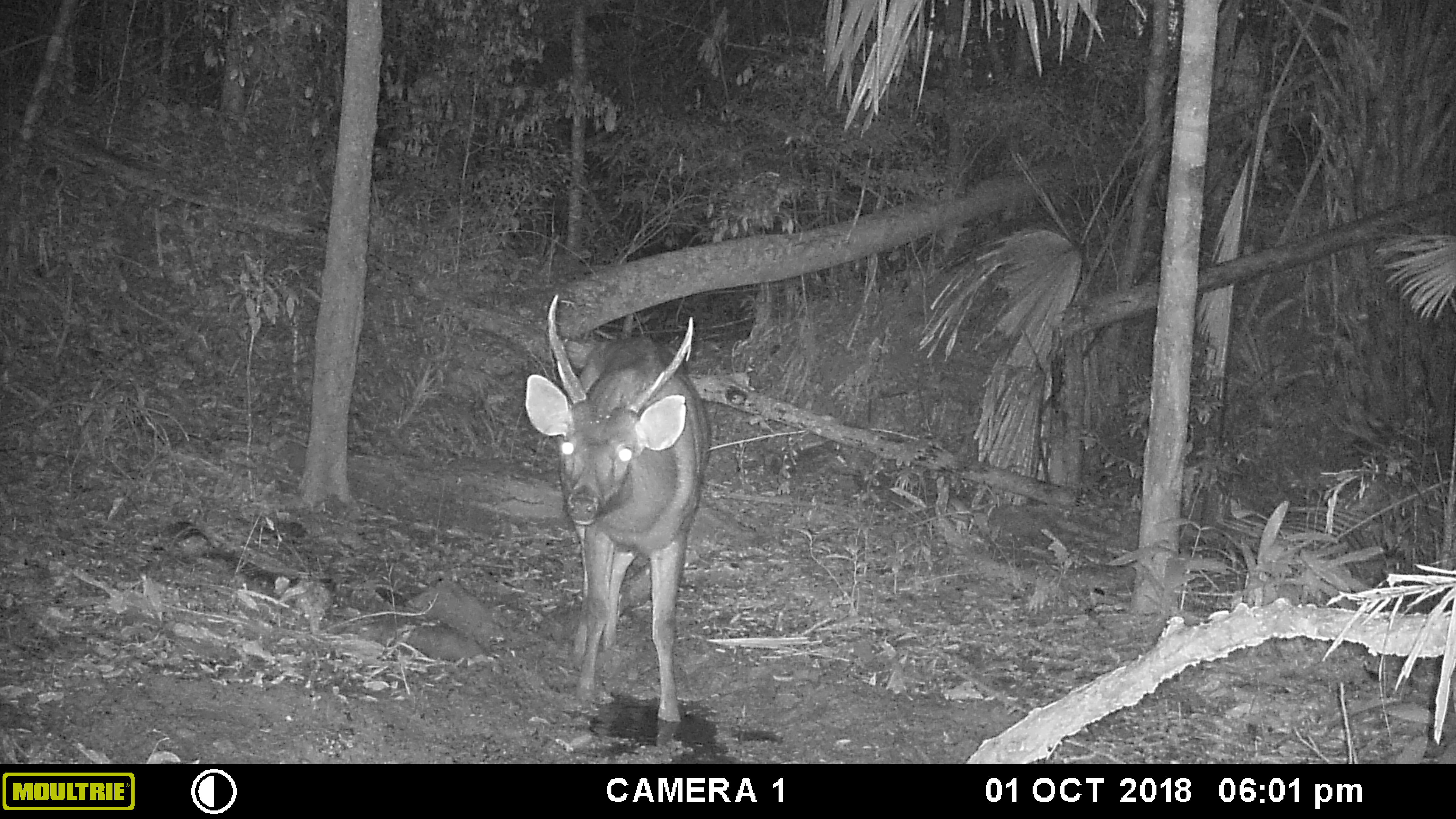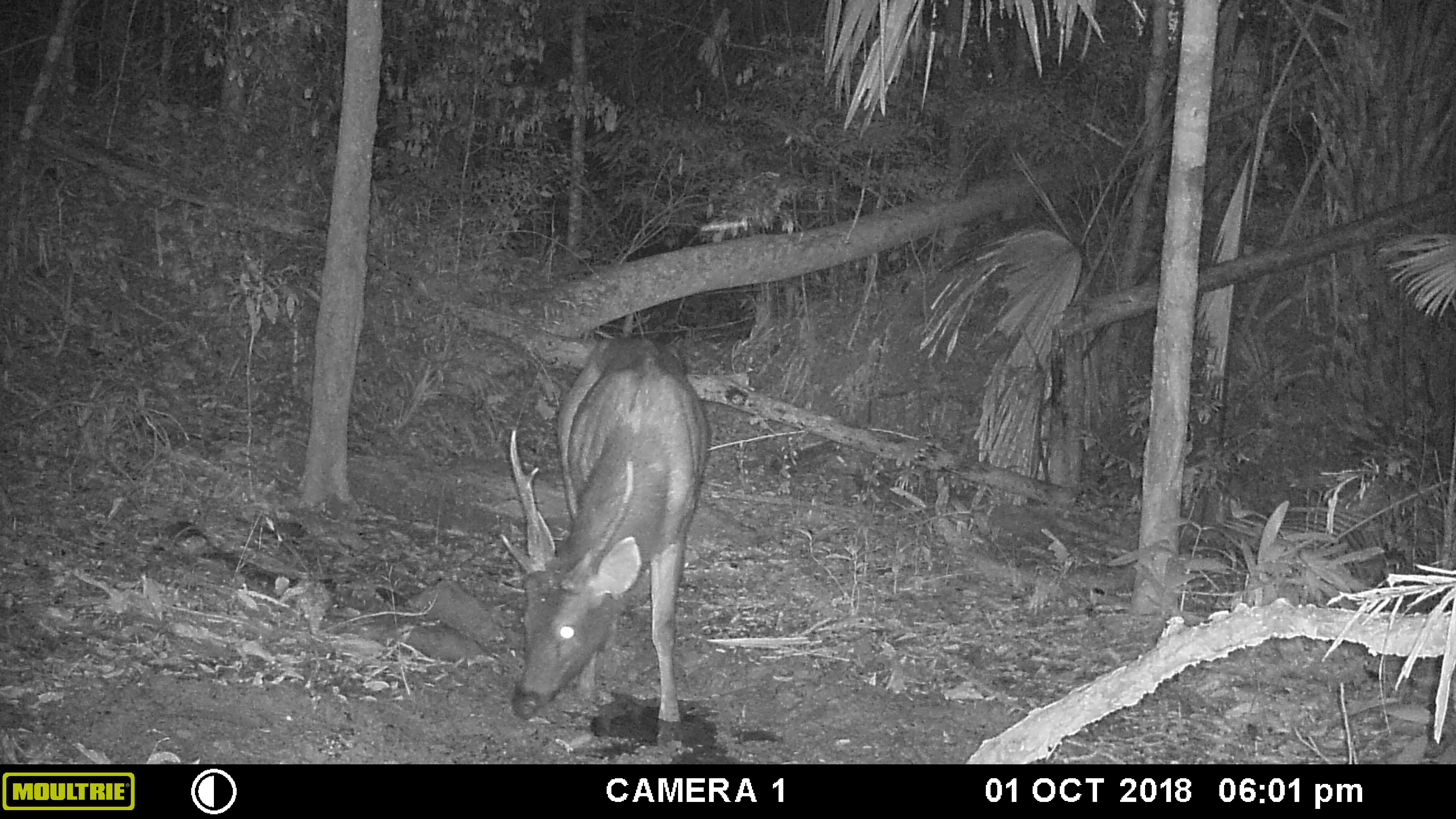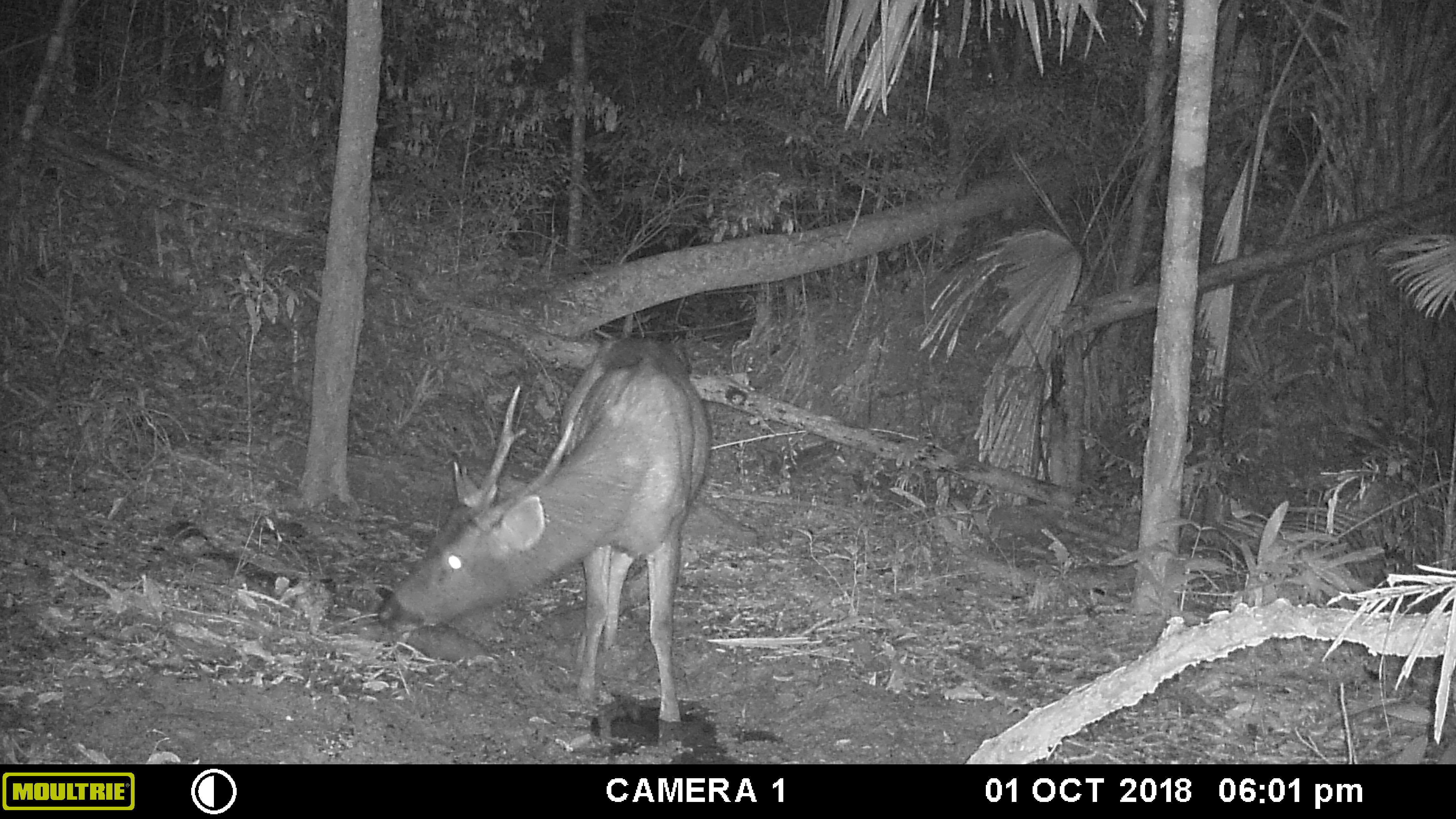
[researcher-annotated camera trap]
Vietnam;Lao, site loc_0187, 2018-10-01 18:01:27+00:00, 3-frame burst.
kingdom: Animalia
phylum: Chordata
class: Mammalia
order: Artiodactyla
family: Cervidae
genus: Rusa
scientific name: Rusa unicolor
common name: sambar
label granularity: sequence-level